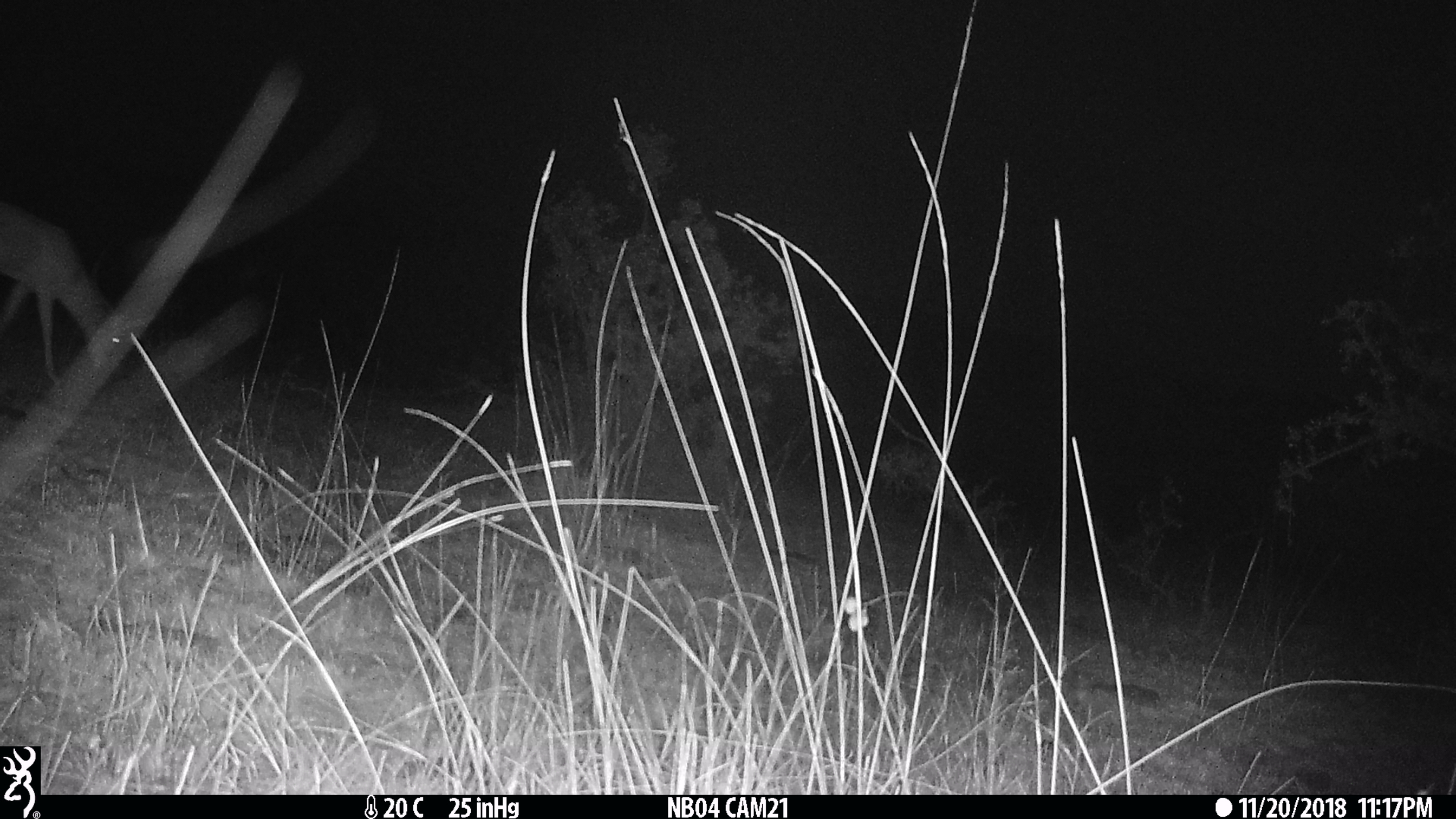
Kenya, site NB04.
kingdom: Animalia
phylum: Chordata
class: Mammalia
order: Artiodactyla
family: Bovidae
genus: Aepyceros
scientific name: Aepyceros melampus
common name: impala